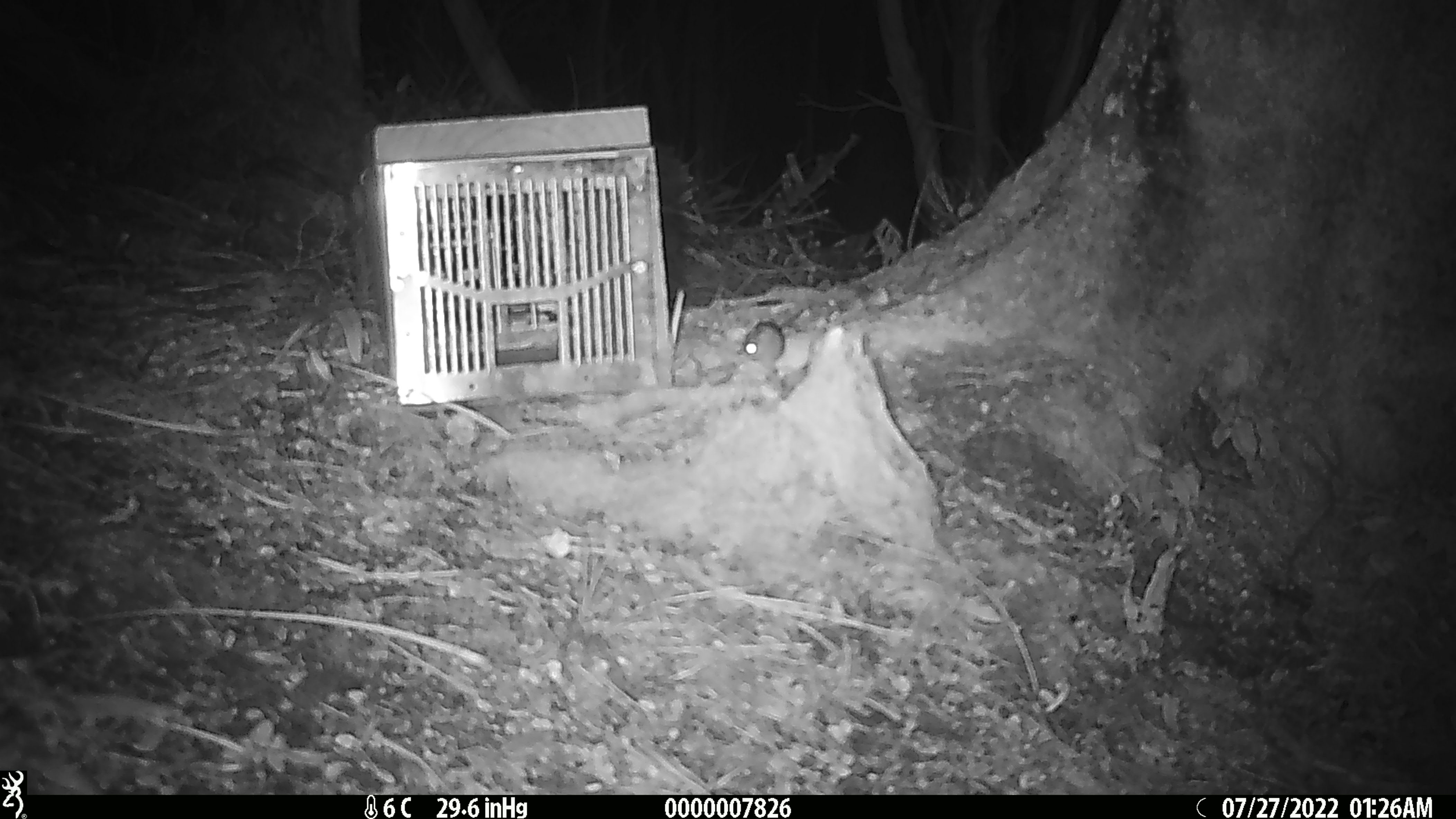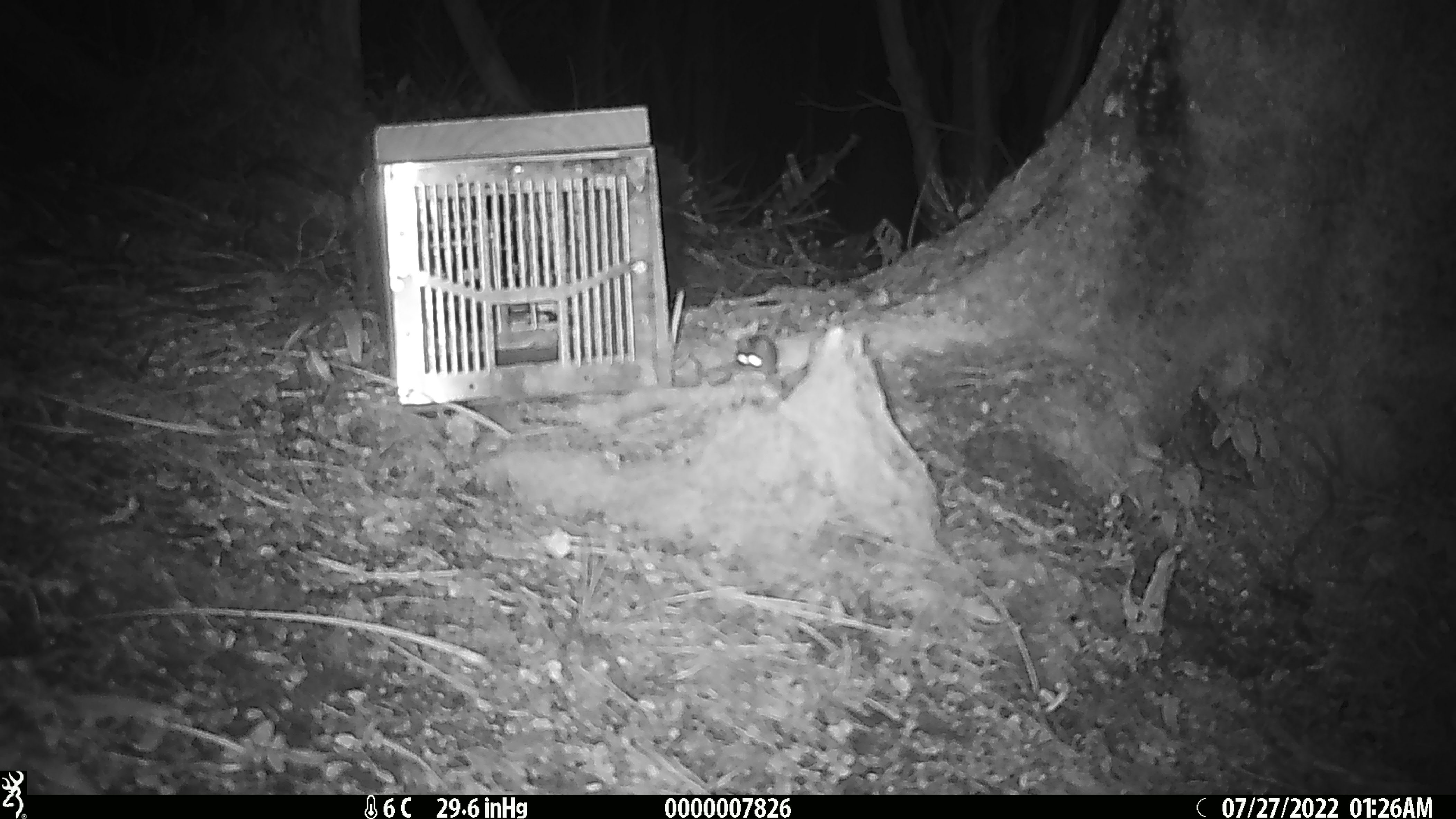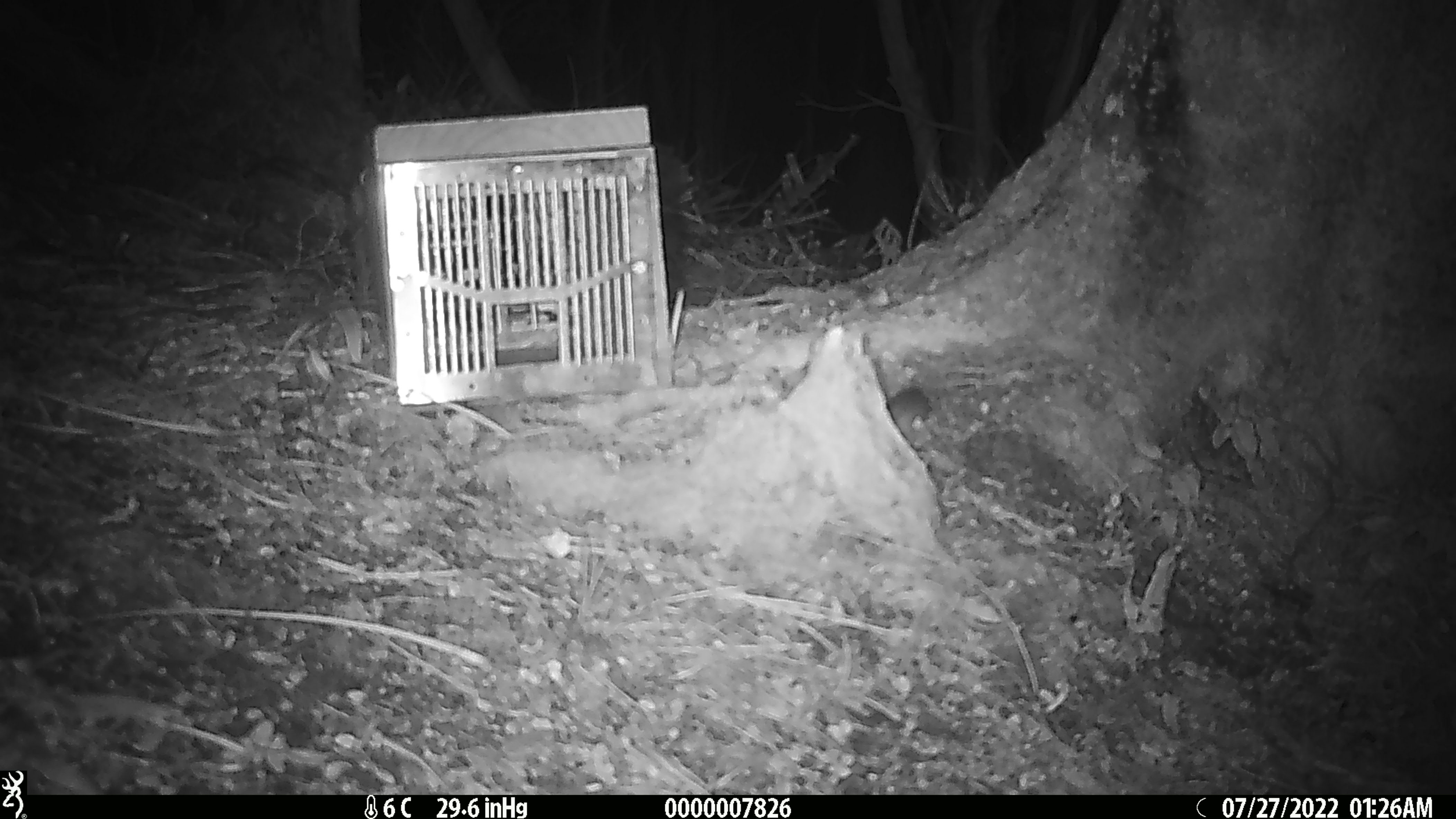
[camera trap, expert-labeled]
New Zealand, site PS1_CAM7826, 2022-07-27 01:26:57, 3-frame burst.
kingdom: Animalia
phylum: Chordata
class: Mammalia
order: Rodentia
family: Muridae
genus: Mus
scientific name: Mus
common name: mouse